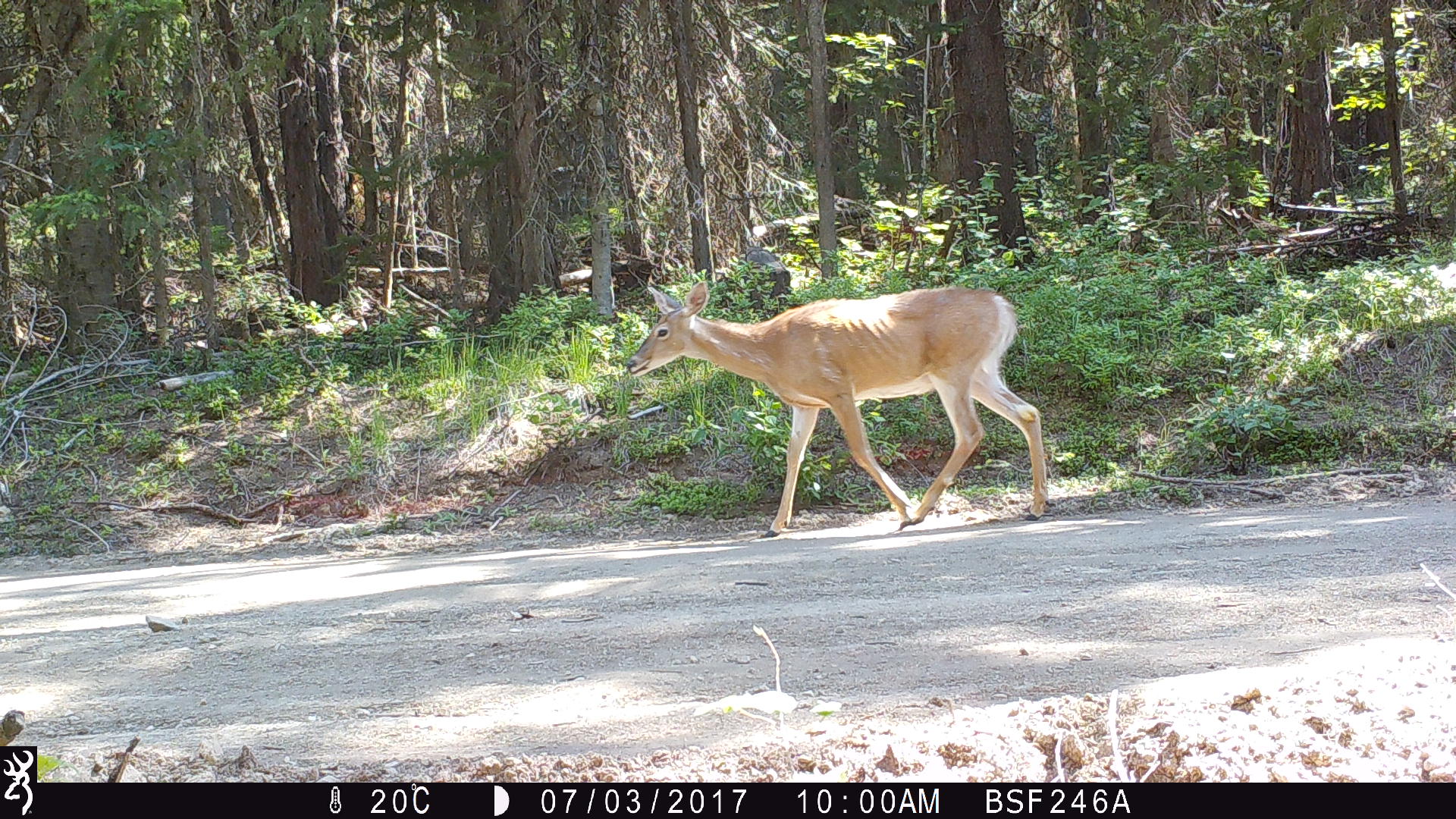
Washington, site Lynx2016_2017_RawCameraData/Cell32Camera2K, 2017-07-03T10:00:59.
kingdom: Animalia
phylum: Chordata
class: Mammalia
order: Artiodactyla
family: Cervidae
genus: Odocoileus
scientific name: Odocoileus virginianus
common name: white-tailed deer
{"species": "Odocoileus virginianus (white-tailed deer)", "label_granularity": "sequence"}